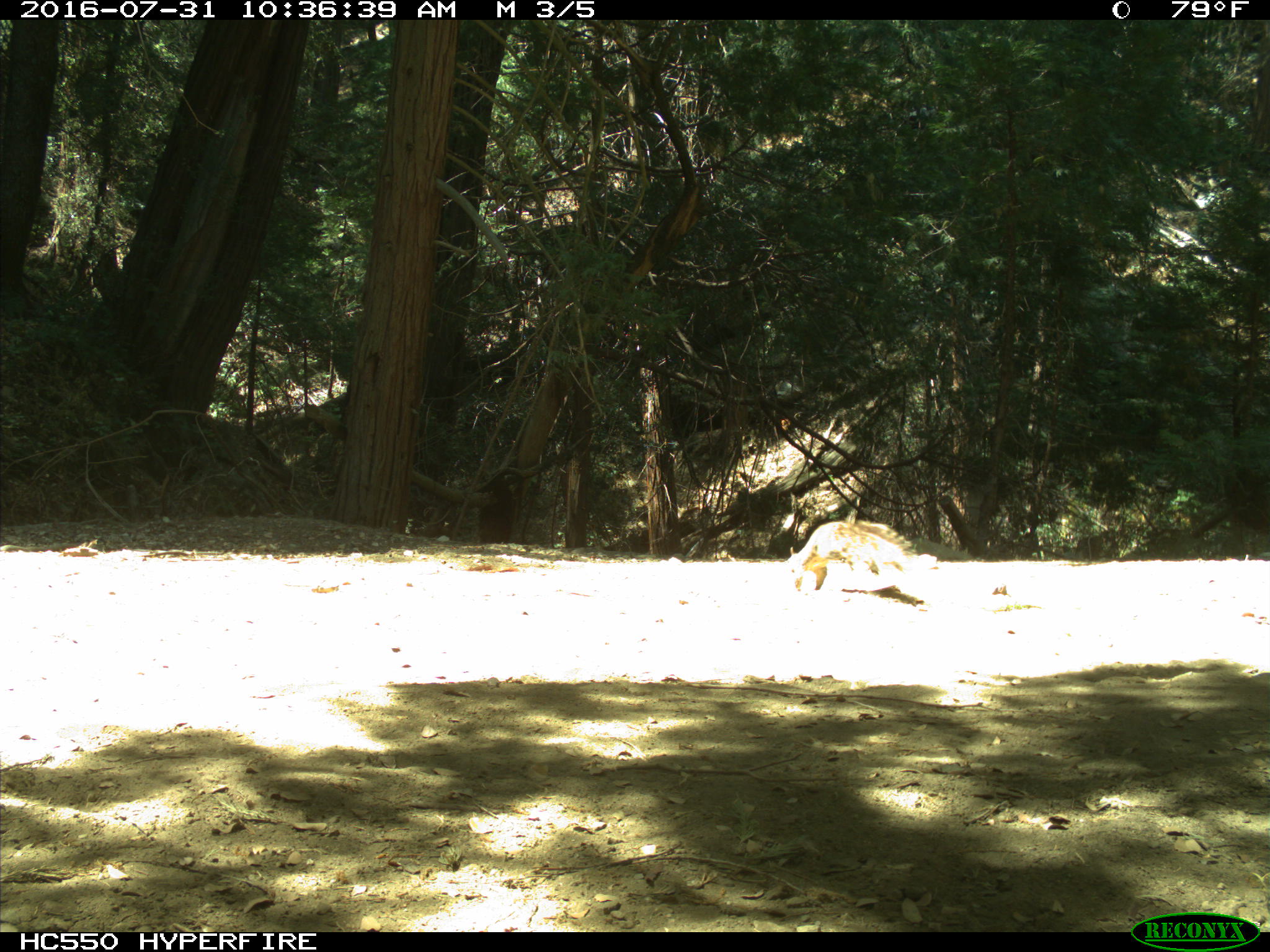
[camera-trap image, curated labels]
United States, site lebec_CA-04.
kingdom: Animalia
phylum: Chordata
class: Mammalia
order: Rodentia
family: Sciuridae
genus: Sciurus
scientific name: Sciurus carolinensis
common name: eastern gray squirrel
Sciurus carolinensis (eastern gray squirrel).